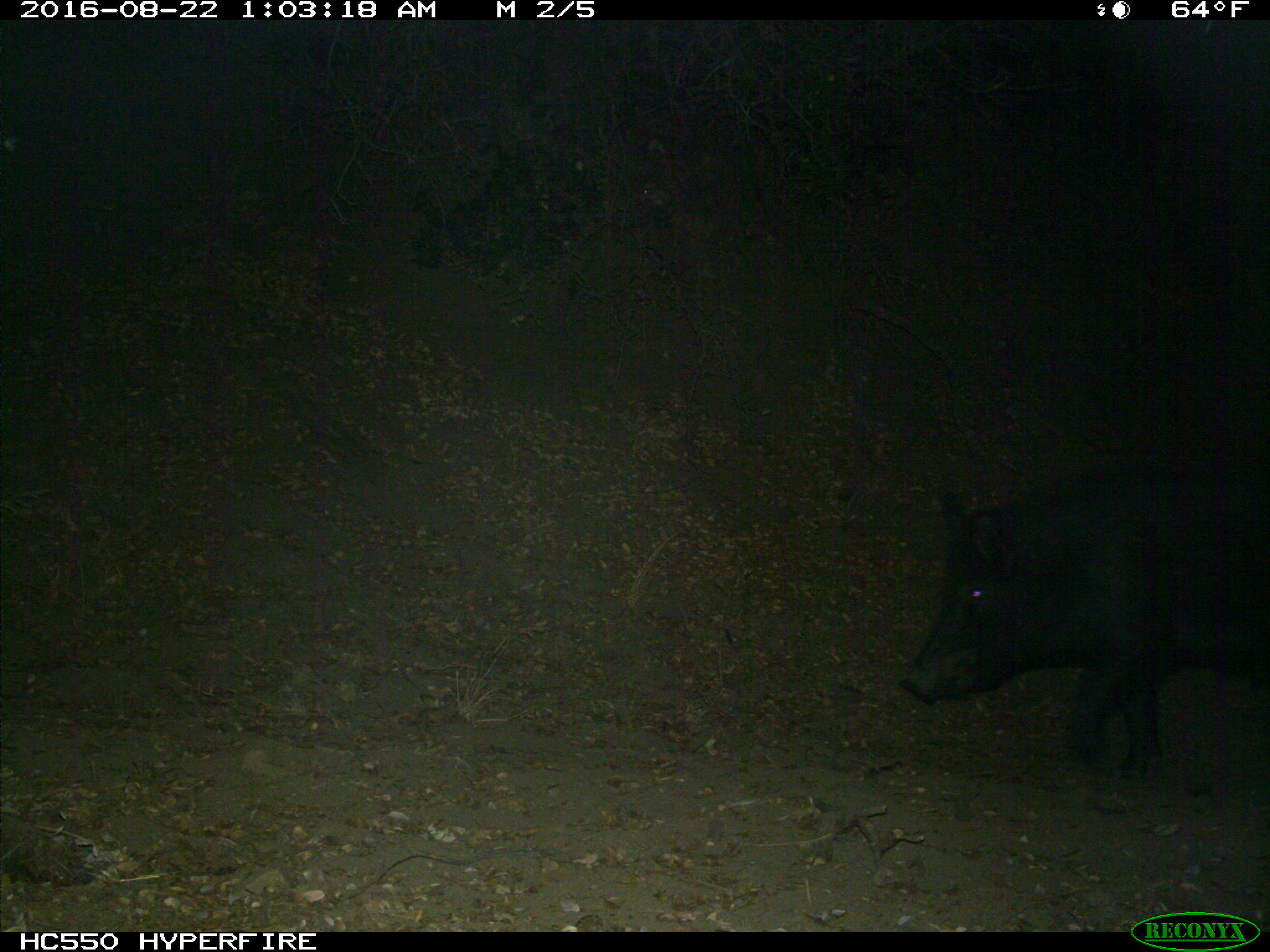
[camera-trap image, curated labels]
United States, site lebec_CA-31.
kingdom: Animalia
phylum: Chordata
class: Mammalia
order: Artiodactyla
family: Suidae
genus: Sus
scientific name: Sus scrofa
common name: wild boar